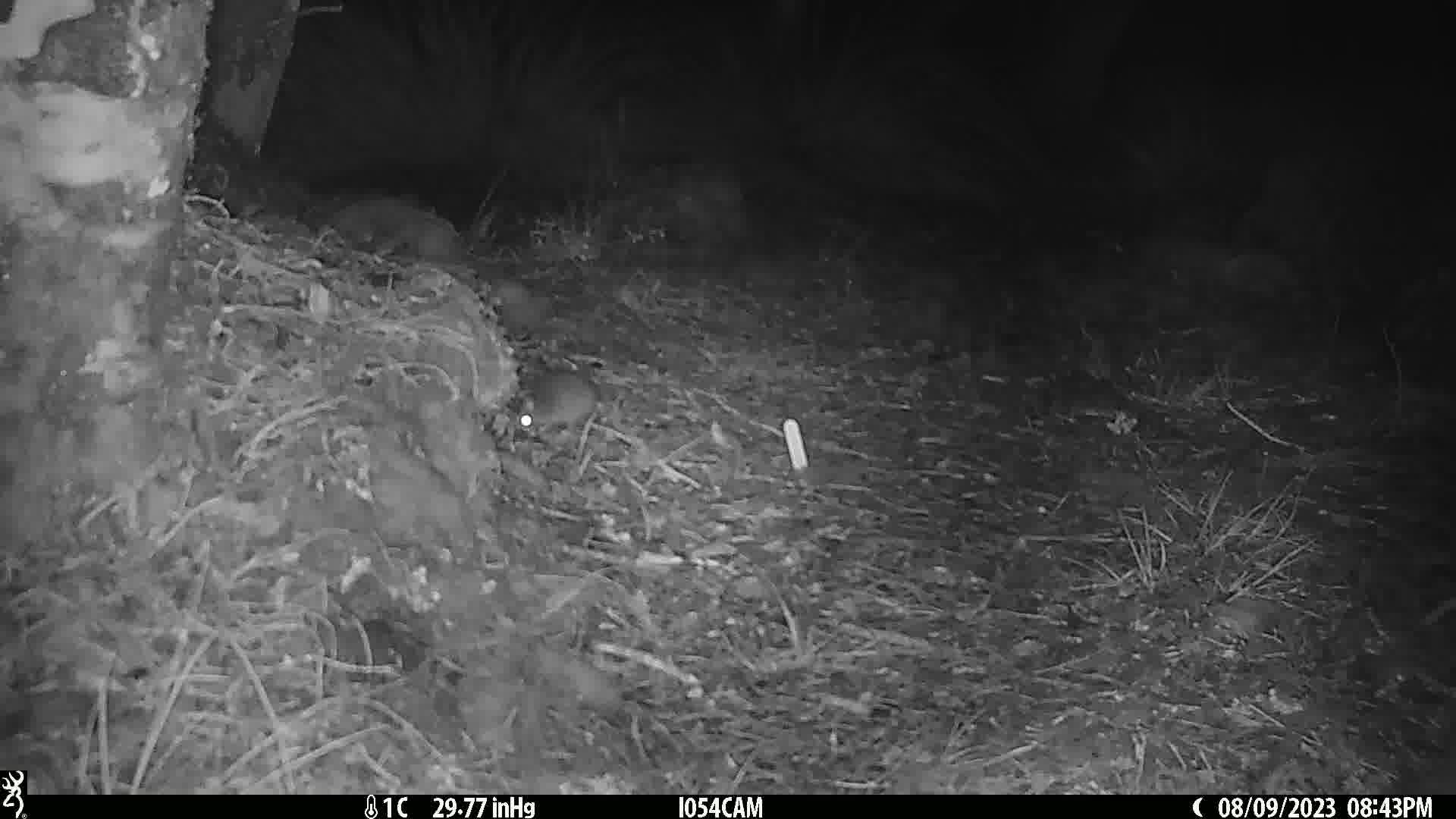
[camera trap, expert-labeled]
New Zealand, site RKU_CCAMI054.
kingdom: Animalia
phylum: Chordata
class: Mammalia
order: Rodentia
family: Muridae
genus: Rattus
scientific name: Rattus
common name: rat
Rat (Rattus).